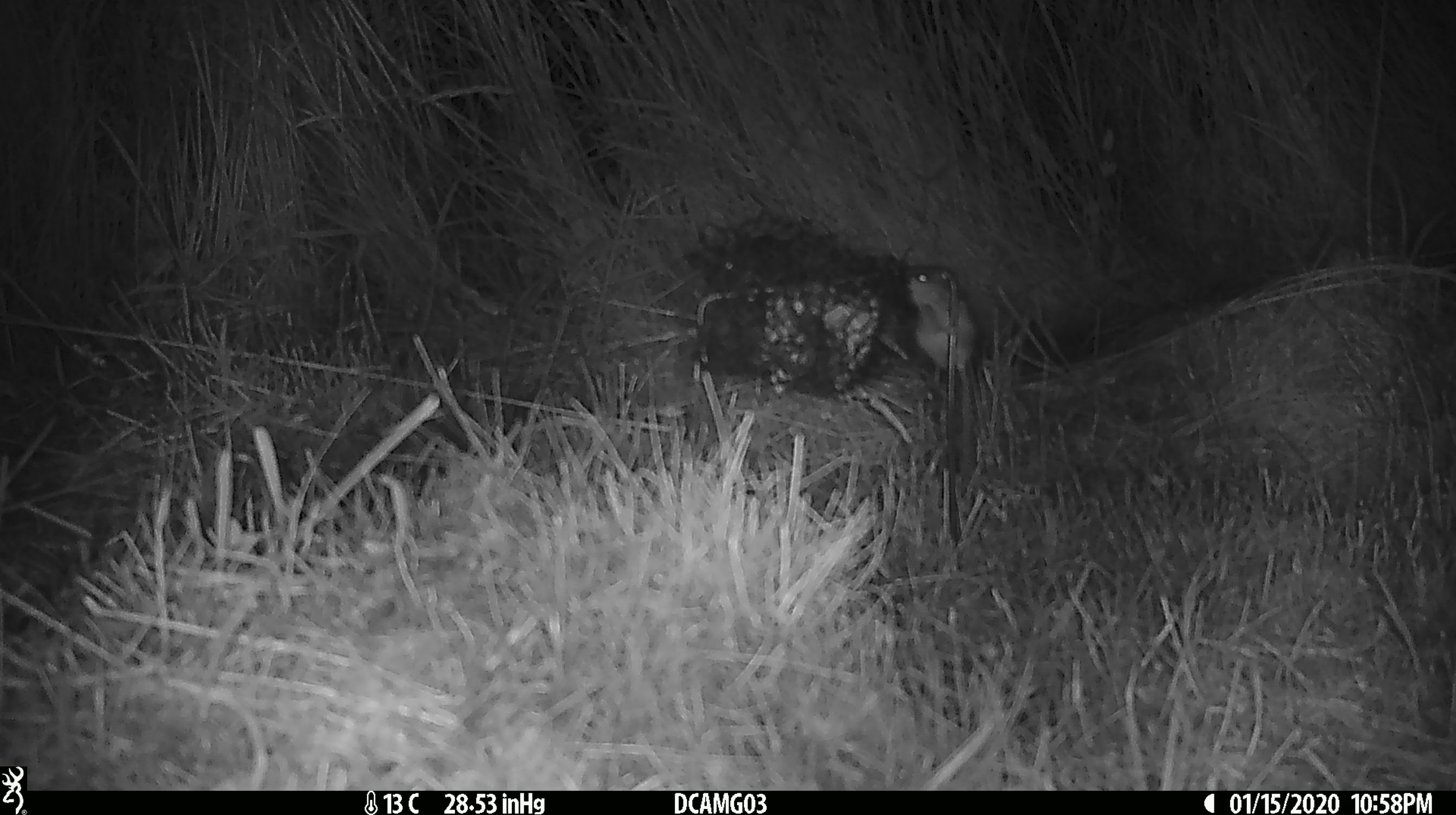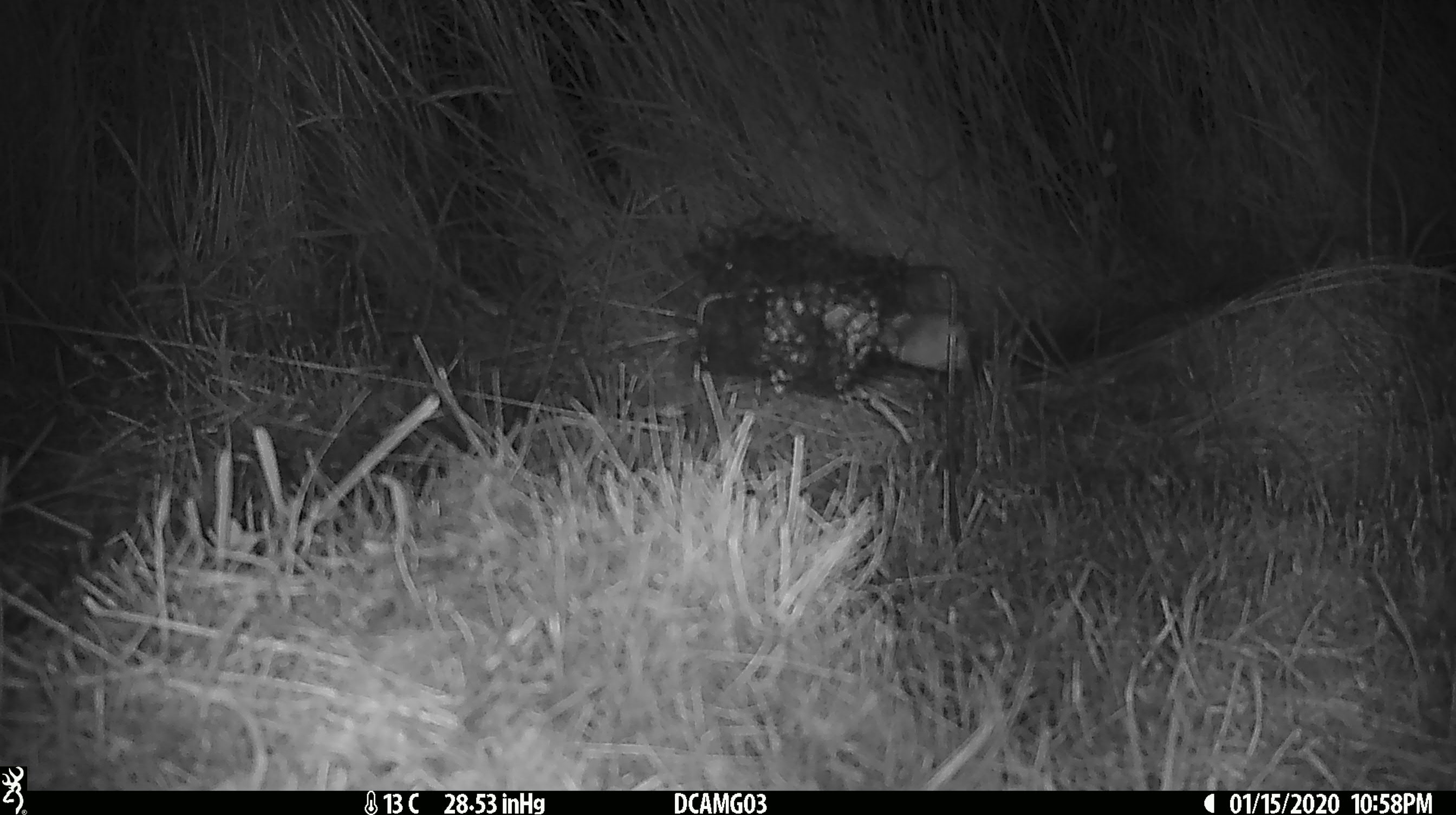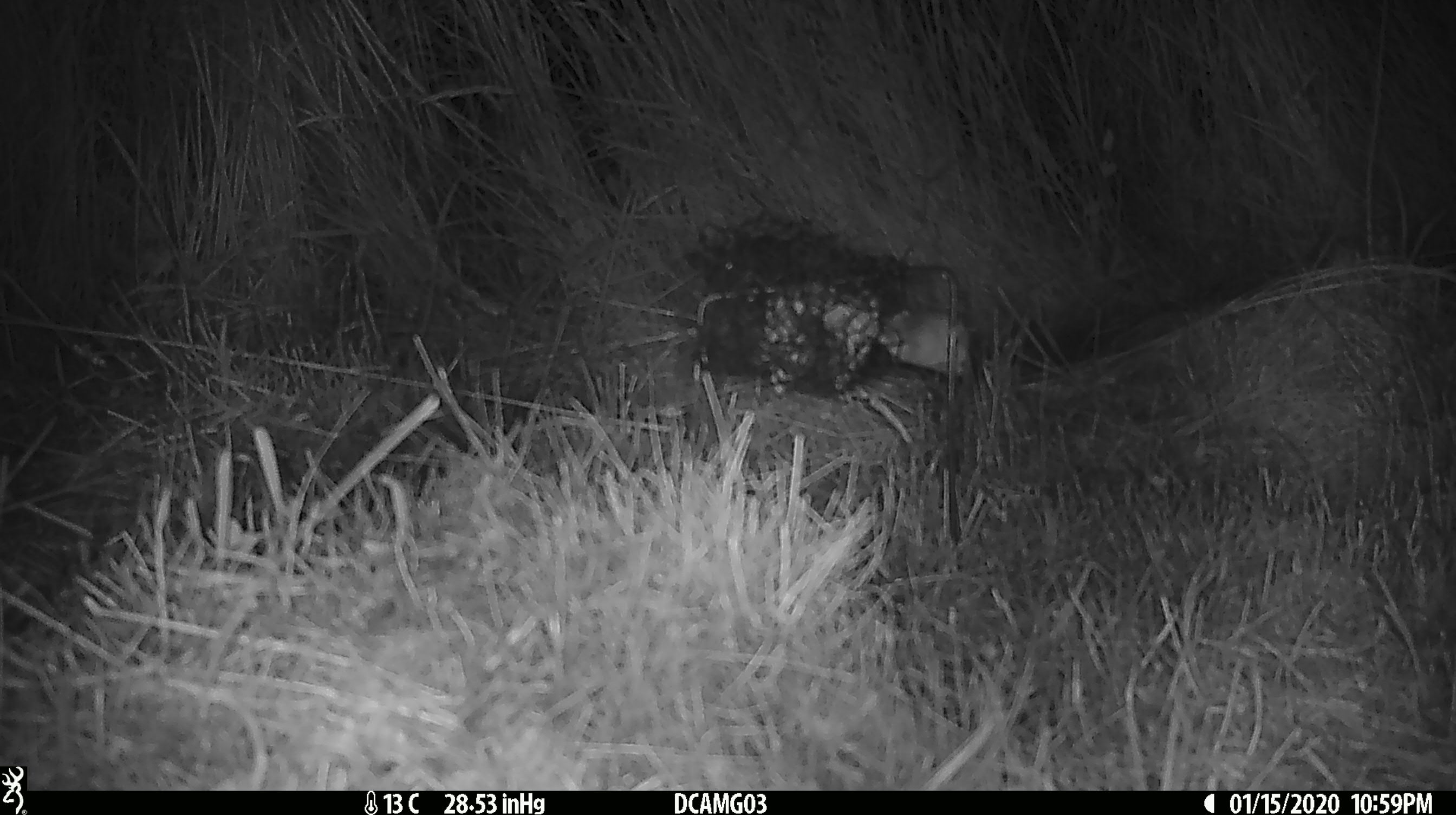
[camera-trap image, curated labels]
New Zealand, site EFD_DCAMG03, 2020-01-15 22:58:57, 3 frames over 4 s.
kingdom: Animalia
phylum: Chordata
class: Mammalia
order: Rodentia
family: Muridae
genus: Mus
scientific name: Mus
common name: mouse